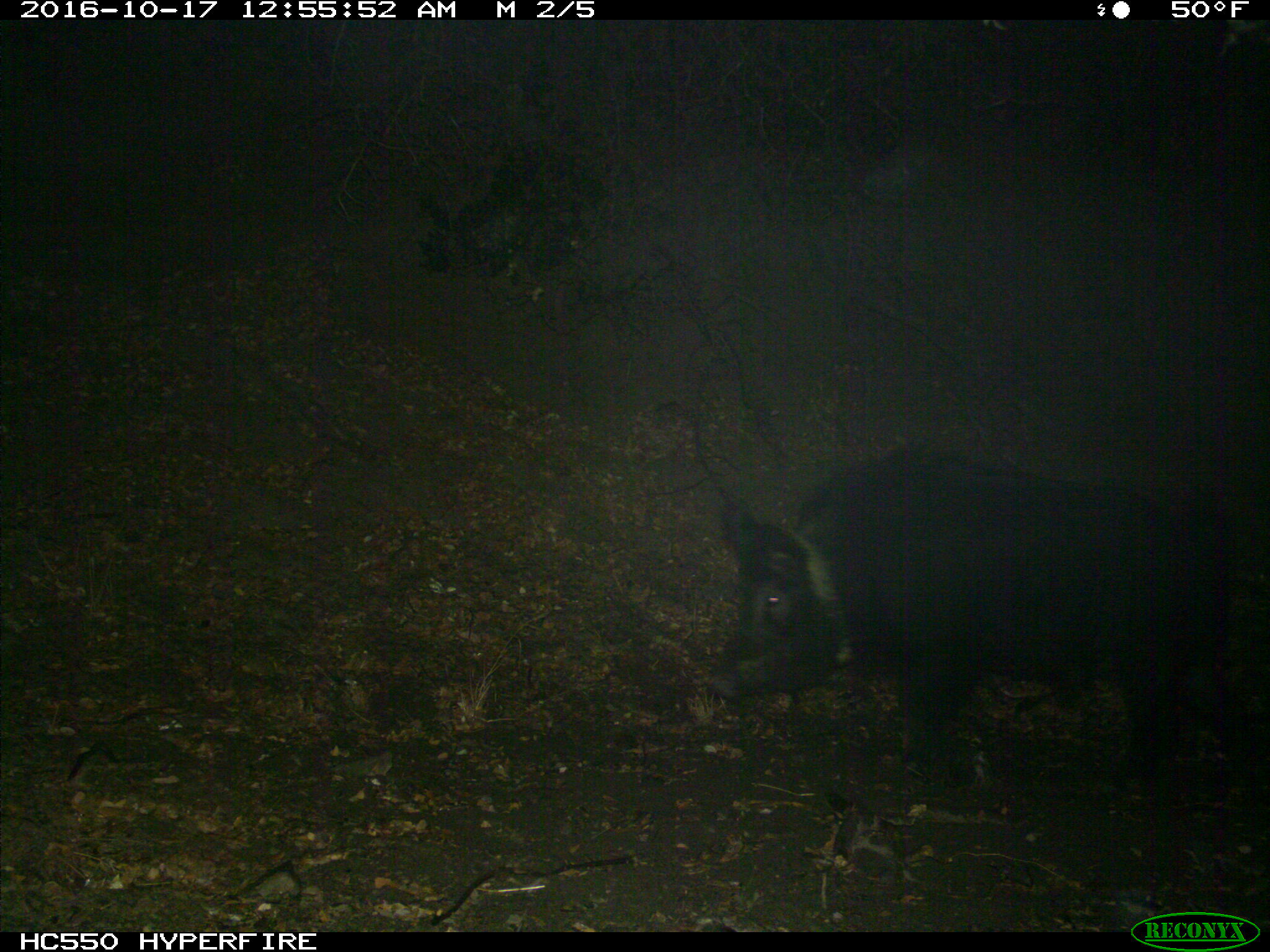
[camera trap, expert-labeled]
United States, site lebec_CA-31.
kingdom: Animalia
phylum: Chordata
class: Mammalia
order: Artiodactyla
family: Suidae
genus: Sus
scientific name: Sus scrofa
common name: wild boar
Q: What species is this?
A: Sus scrofa (wild boar).